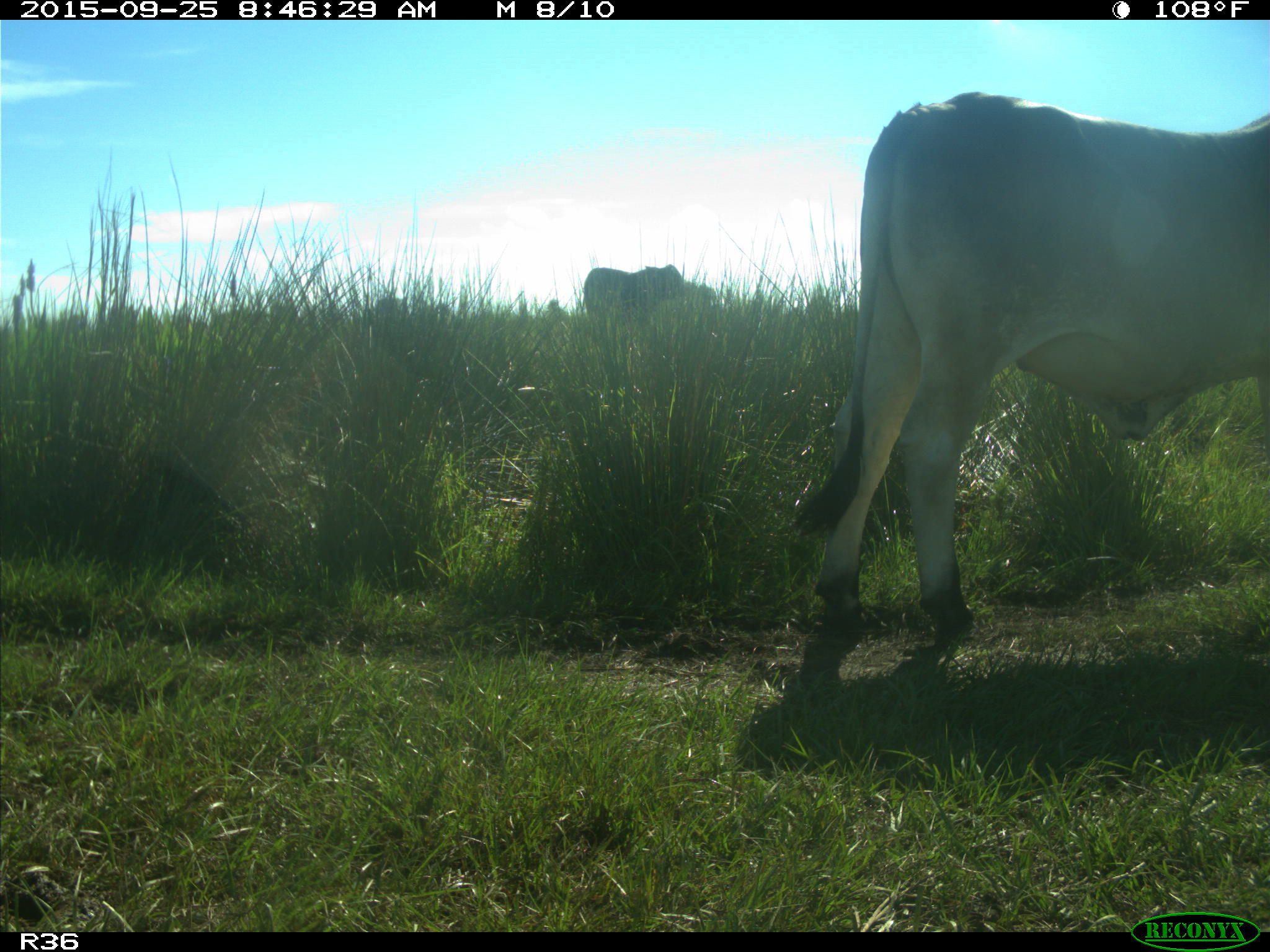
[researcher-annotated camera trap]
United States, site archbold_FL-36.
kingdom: Animalia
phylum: Chordata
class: Mammalia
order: Artiodactyla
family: Bovidae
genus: Bos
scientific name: Bos taurus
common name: domestic cow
Bos taurus (domestic cow).